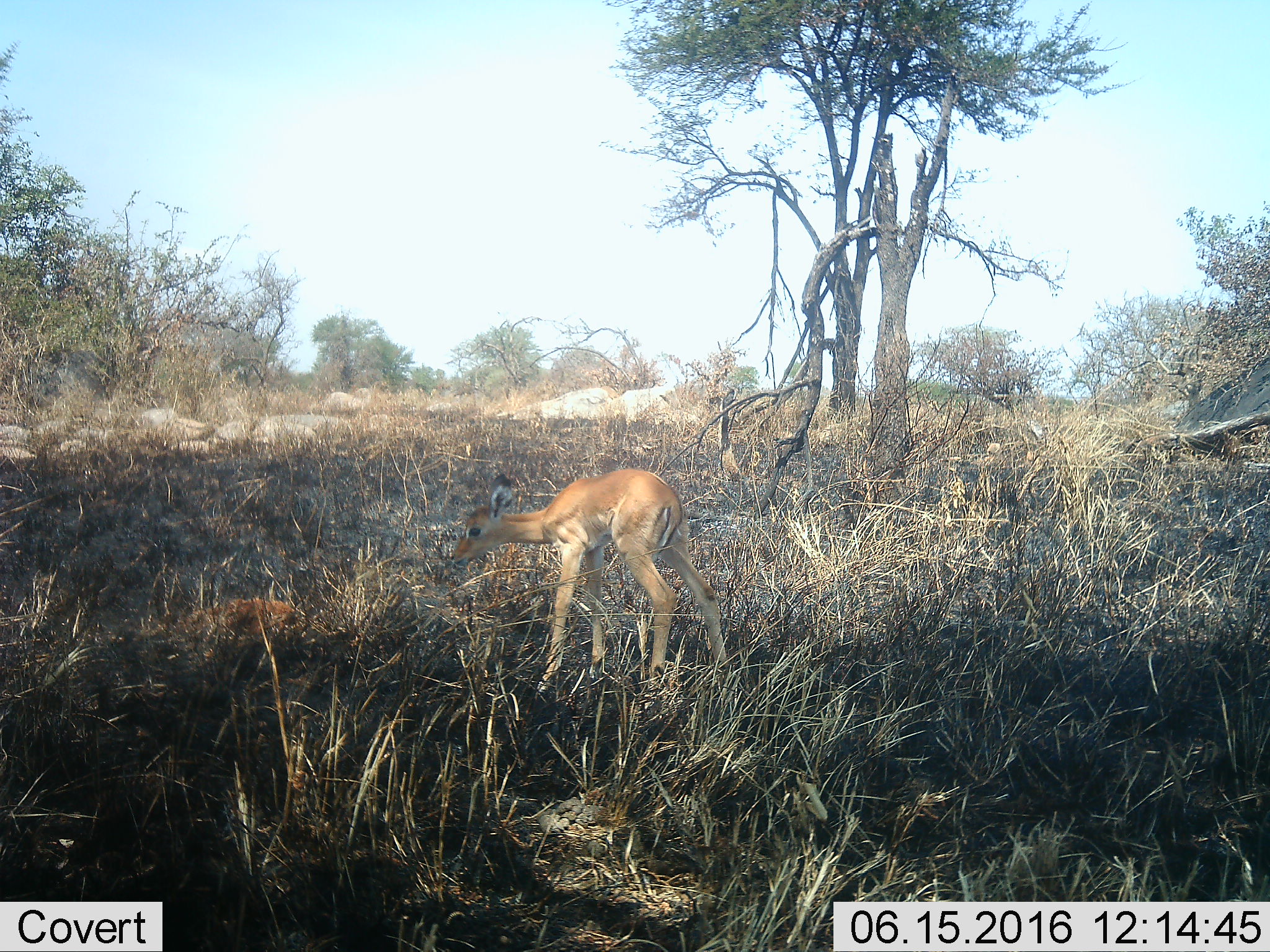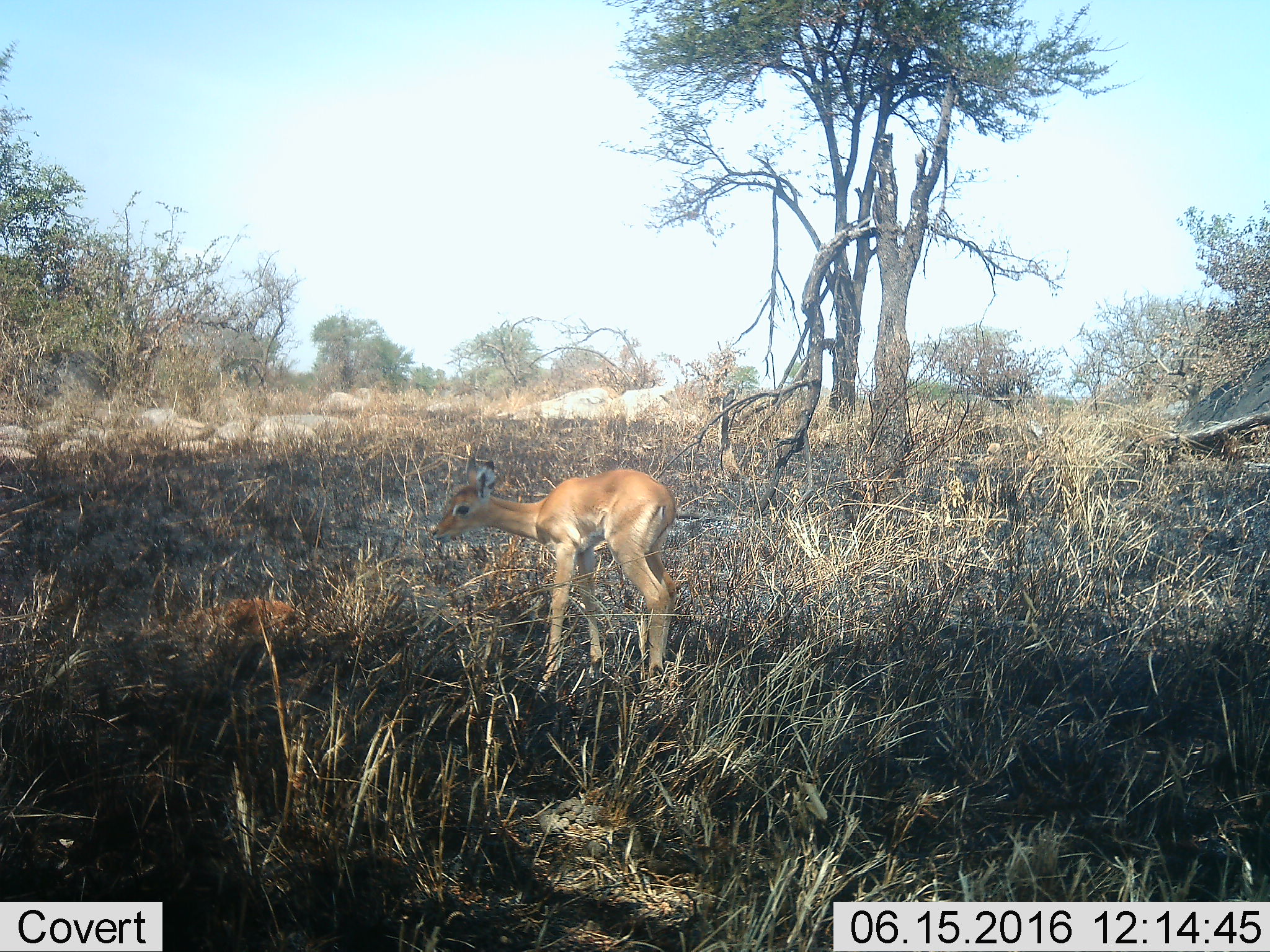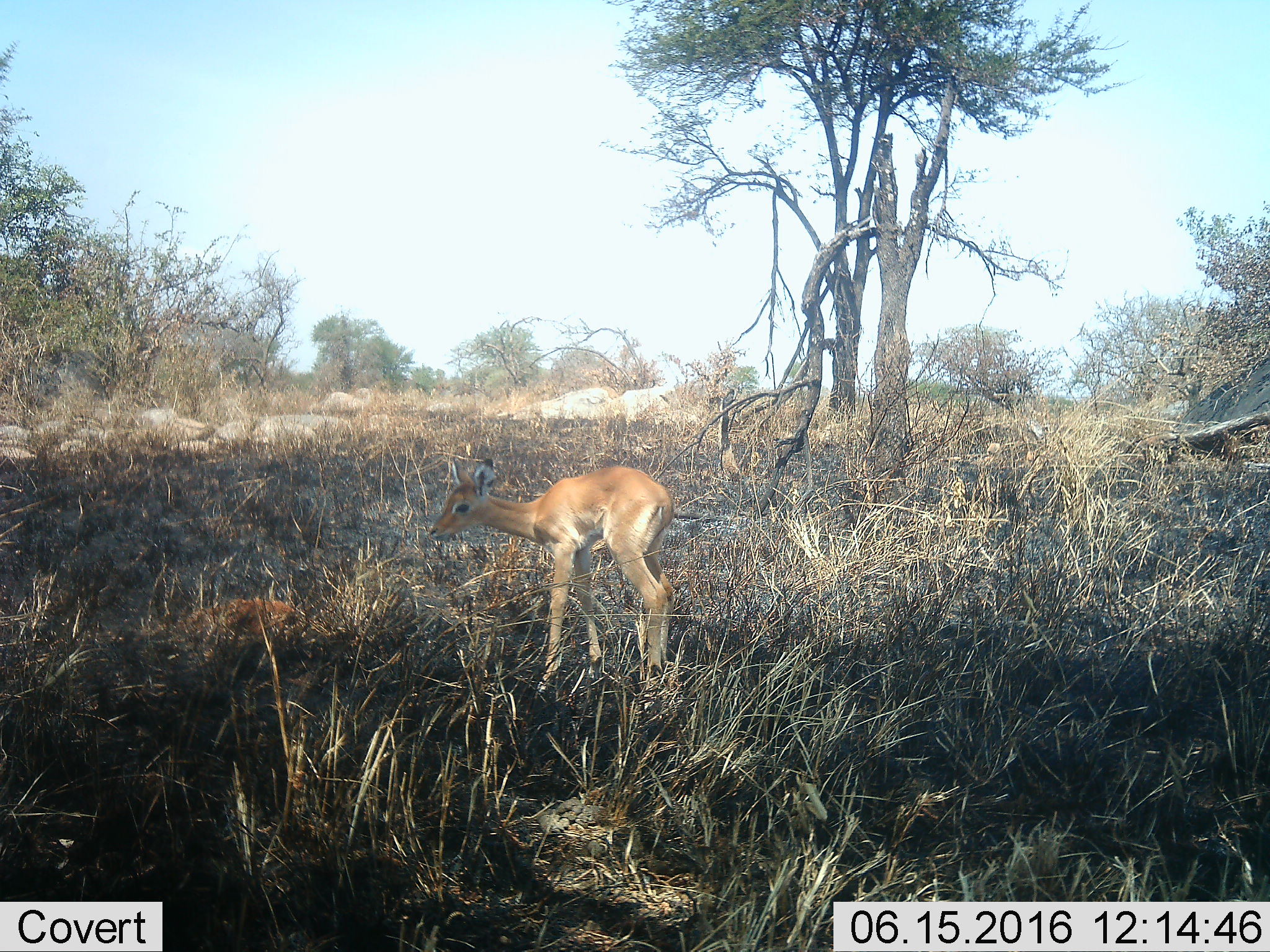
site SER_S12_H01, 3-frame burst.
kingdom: Animalia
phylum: Chordata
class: Mammalia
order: Artiodactyla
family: Bovidae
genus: Aepyceros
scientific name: Aepyceros melampus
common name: impala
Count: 1.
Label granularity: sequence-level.